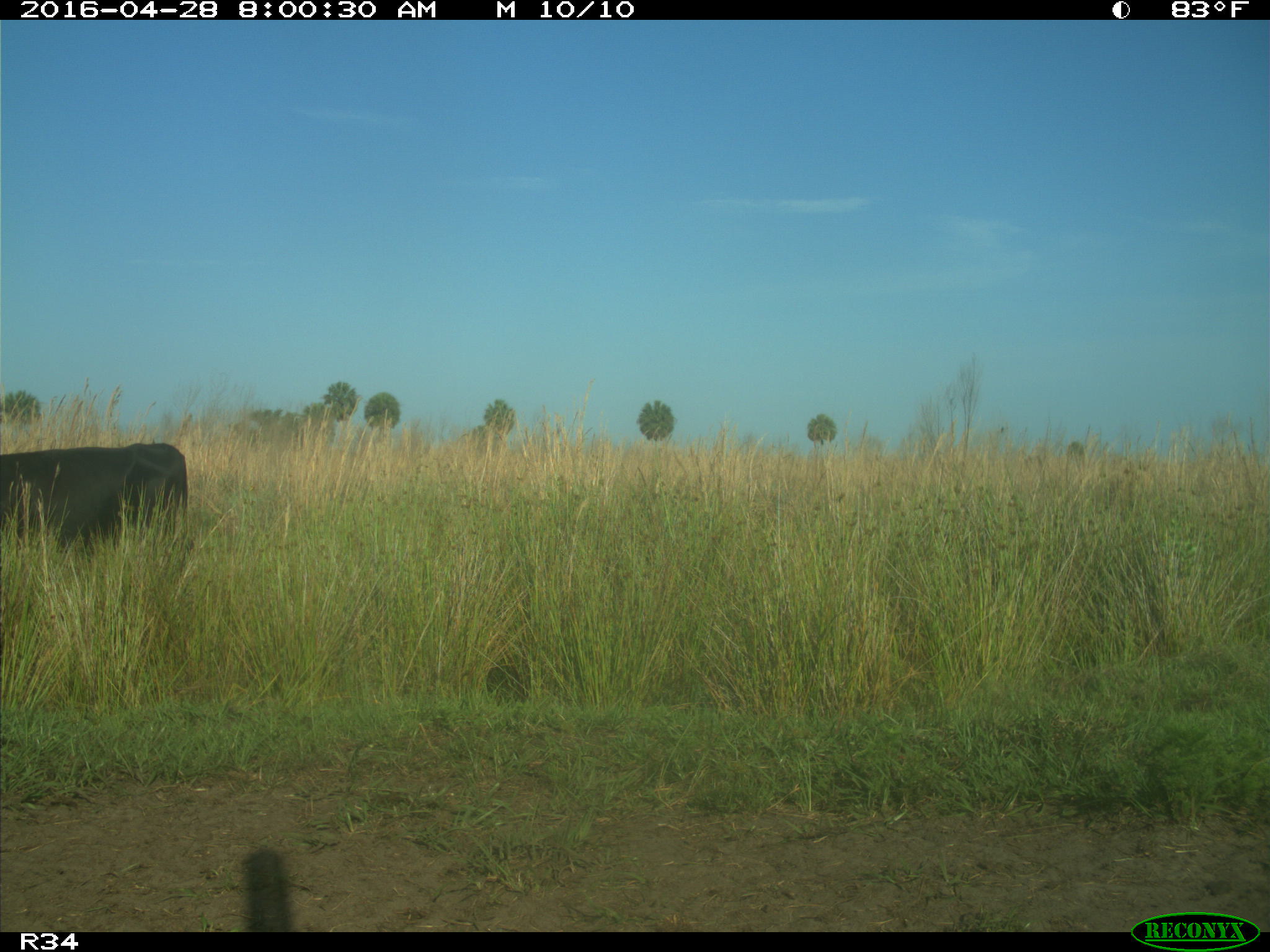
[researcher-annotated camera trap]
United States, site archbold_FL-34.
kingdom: Animalia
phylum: Chordata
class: Mammalia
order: Artiodactyla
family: Bovidae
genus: Bos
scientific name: Bos taurus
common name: domestic cow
Bos taurus (domestic cow).